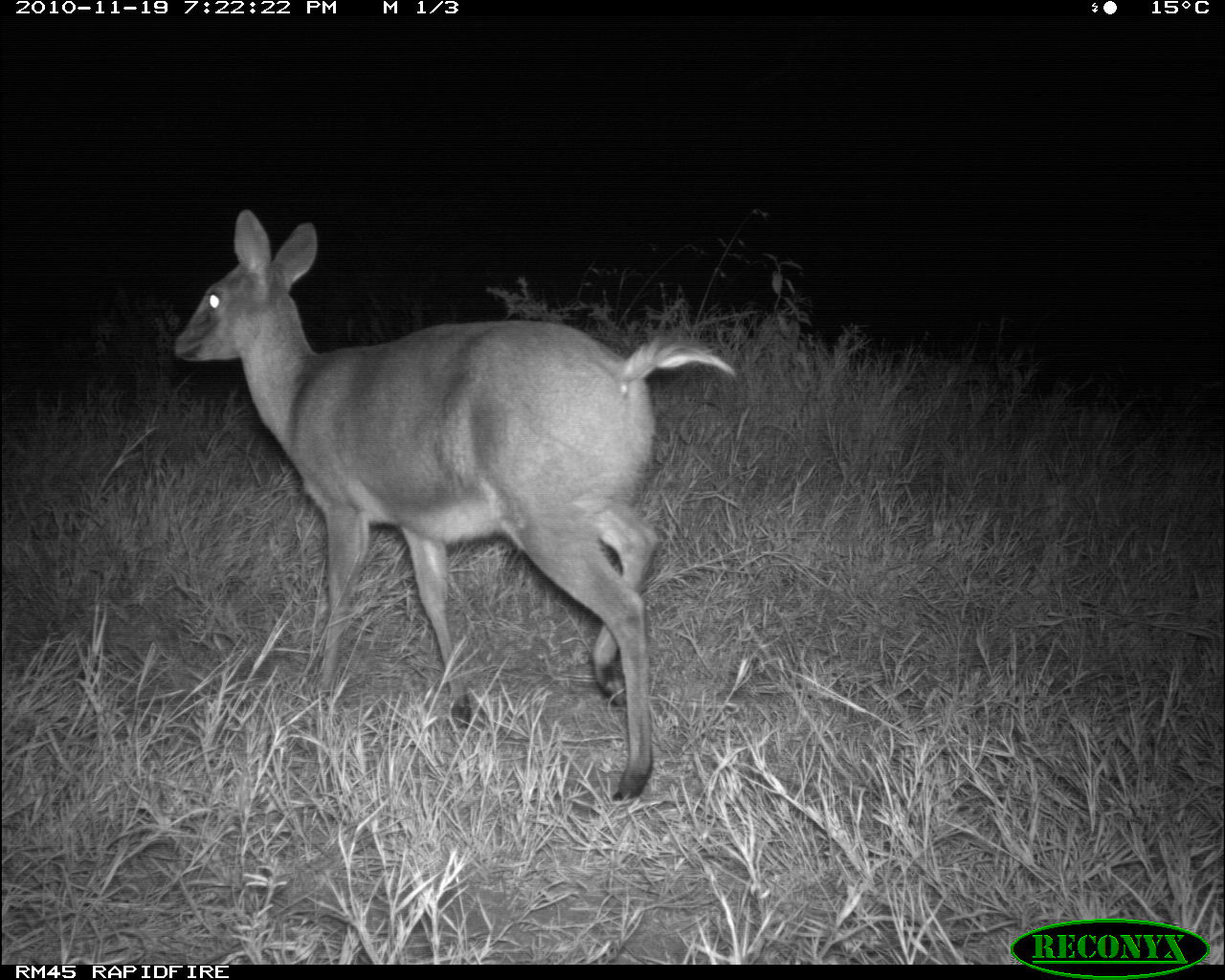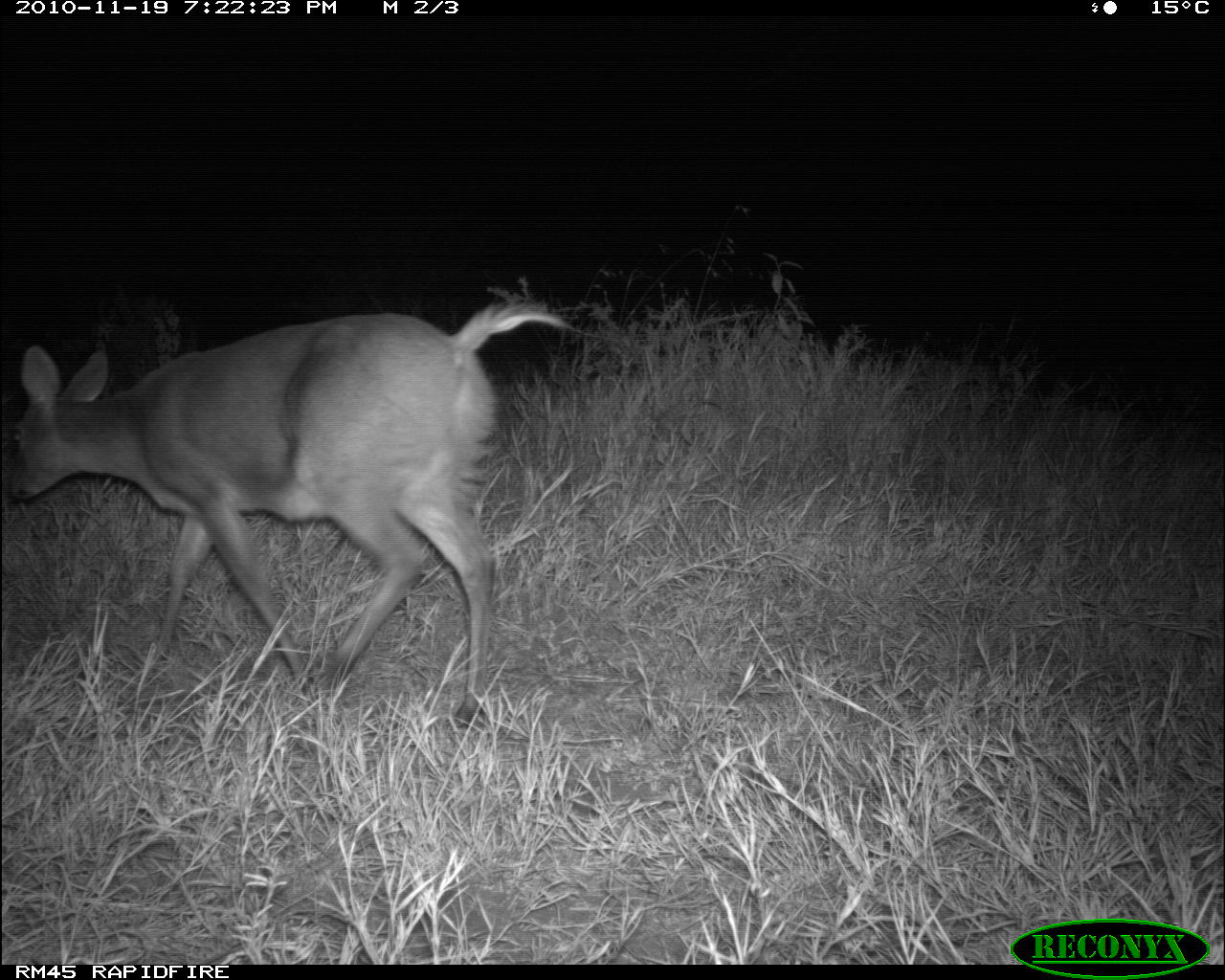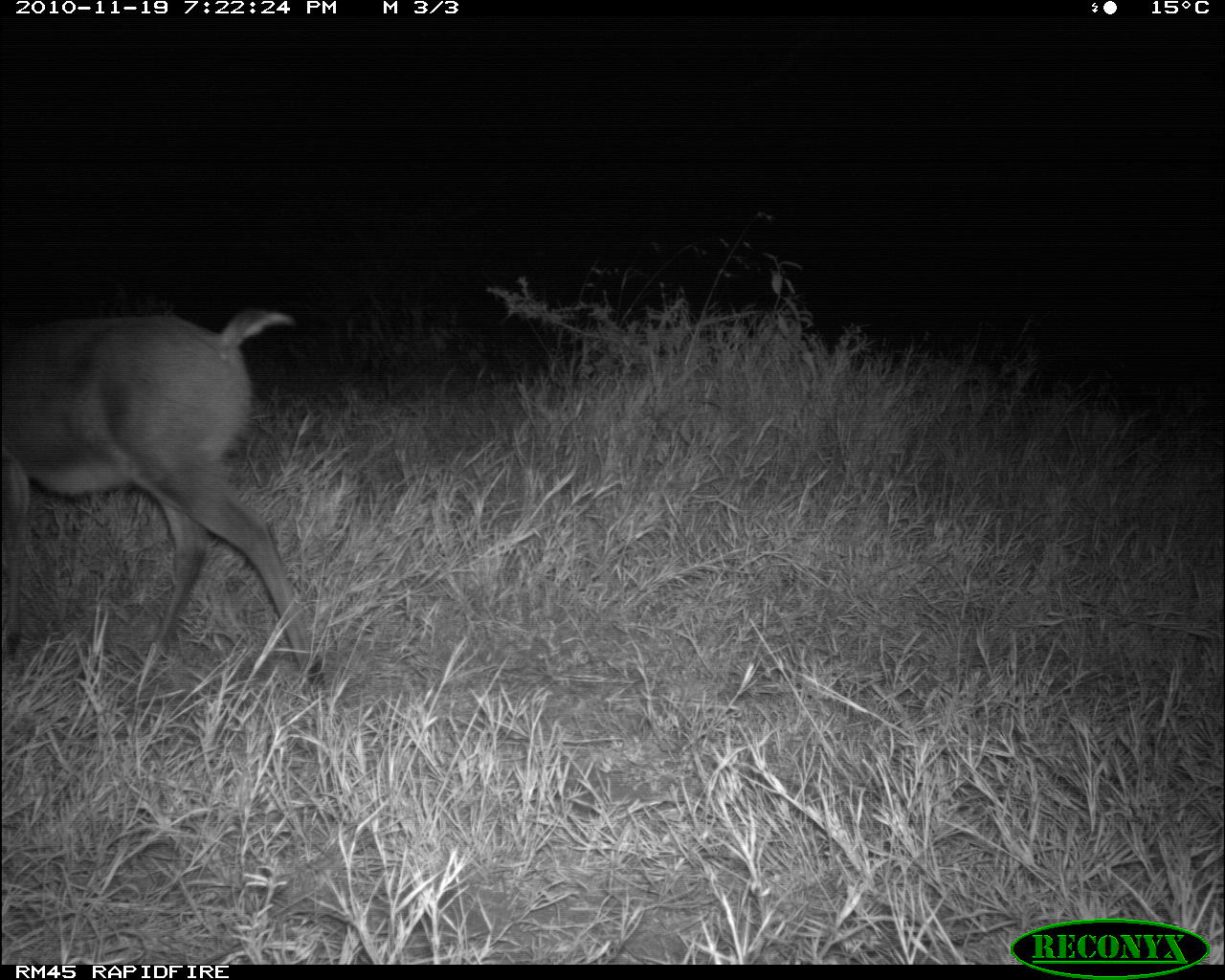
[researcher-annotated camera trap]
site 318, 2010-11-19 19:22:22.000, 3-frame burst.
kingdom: Animalia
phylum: Chordata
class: Mammalia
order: Artiodactyla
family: Bovidae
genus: Sylvicapra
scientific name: Sylvicapra grimmia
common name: bush duiker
Sylvicapra grimmia (bush duiker), count 1.